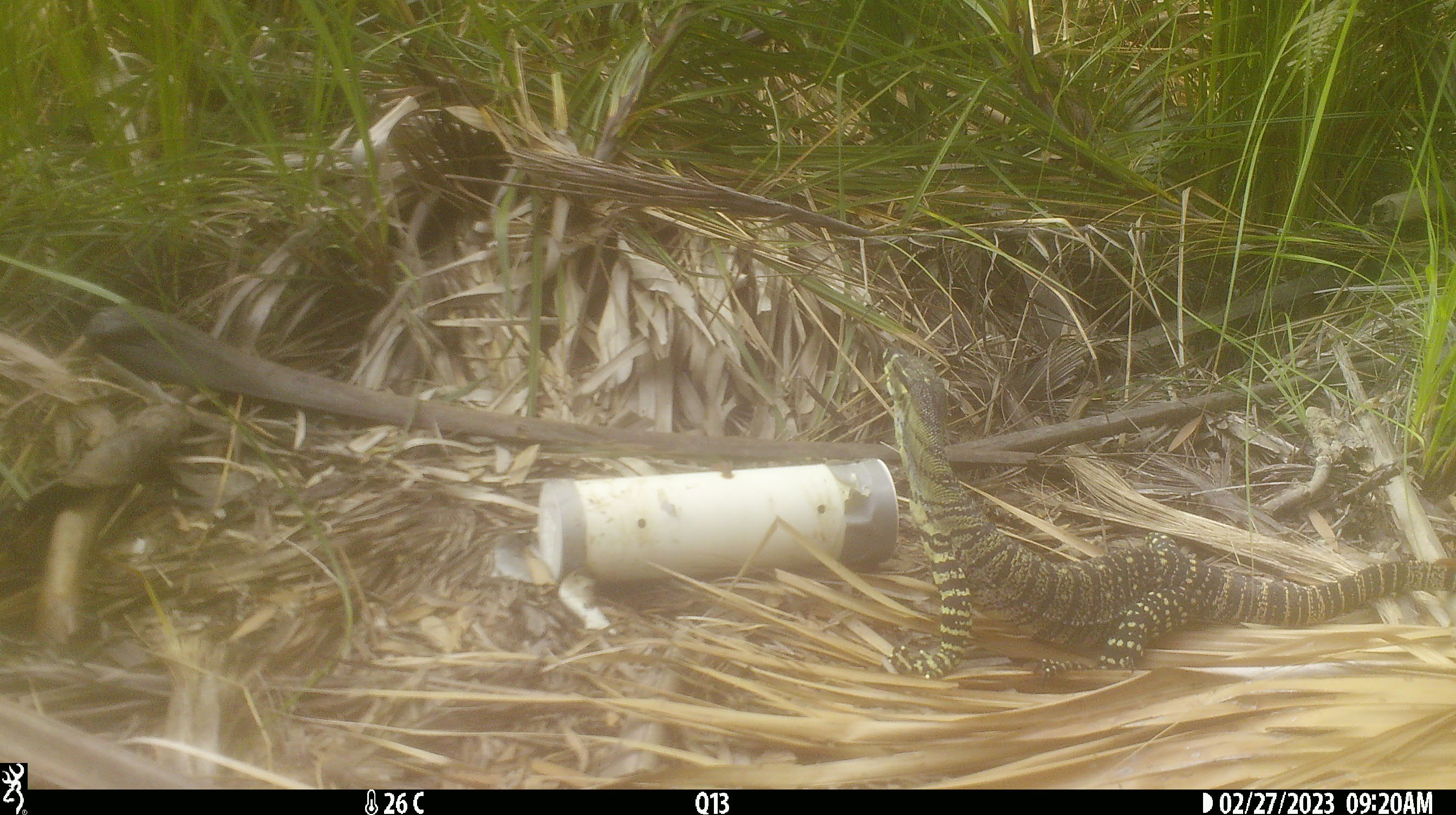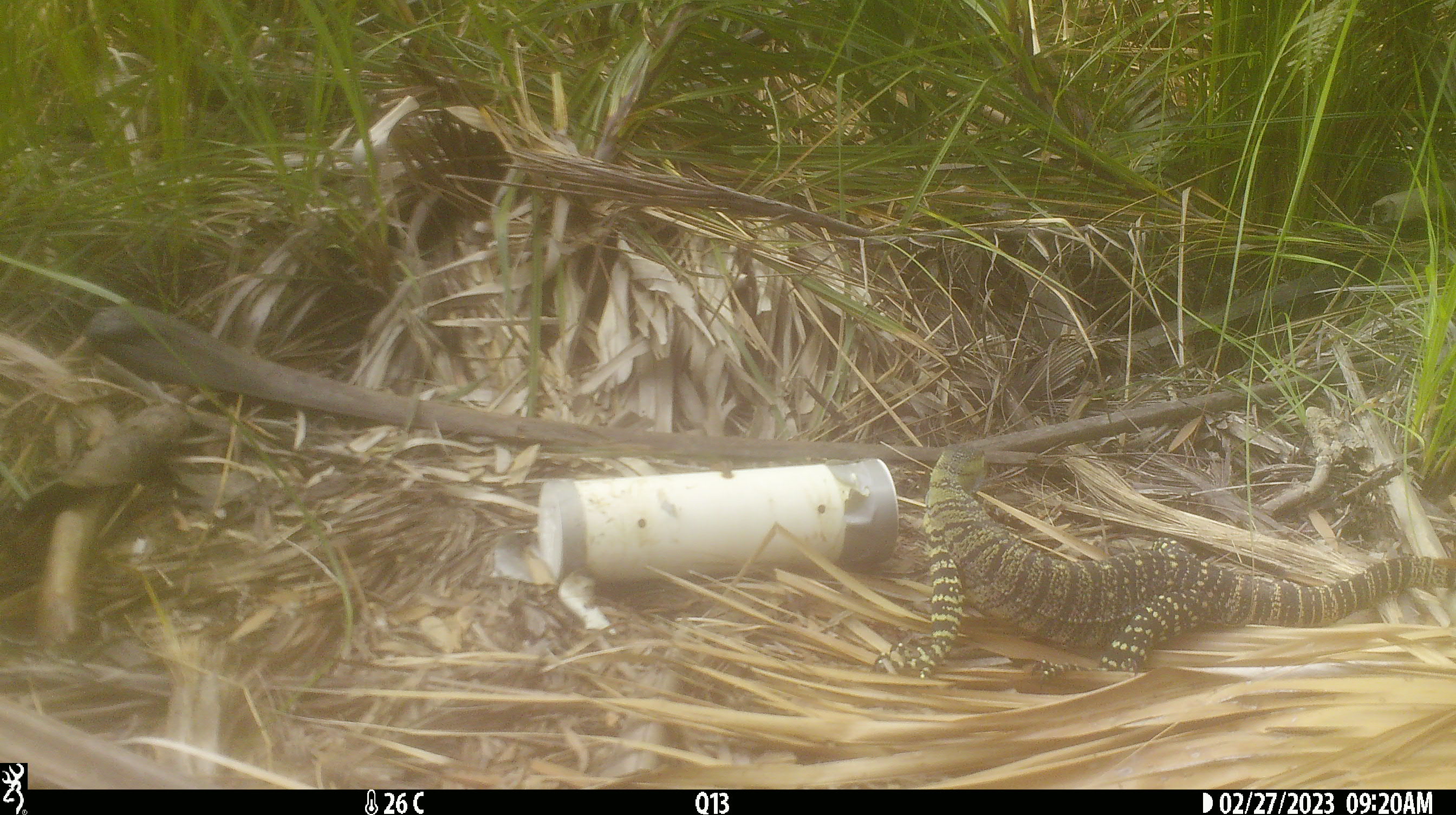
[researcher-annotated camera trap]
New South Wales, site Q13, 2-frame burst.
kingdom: Animalia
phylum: Chordata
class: Reptilia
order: Squamata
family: Varanidae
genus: Varanus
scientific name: Varanus varius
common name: lace monitor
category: goanna